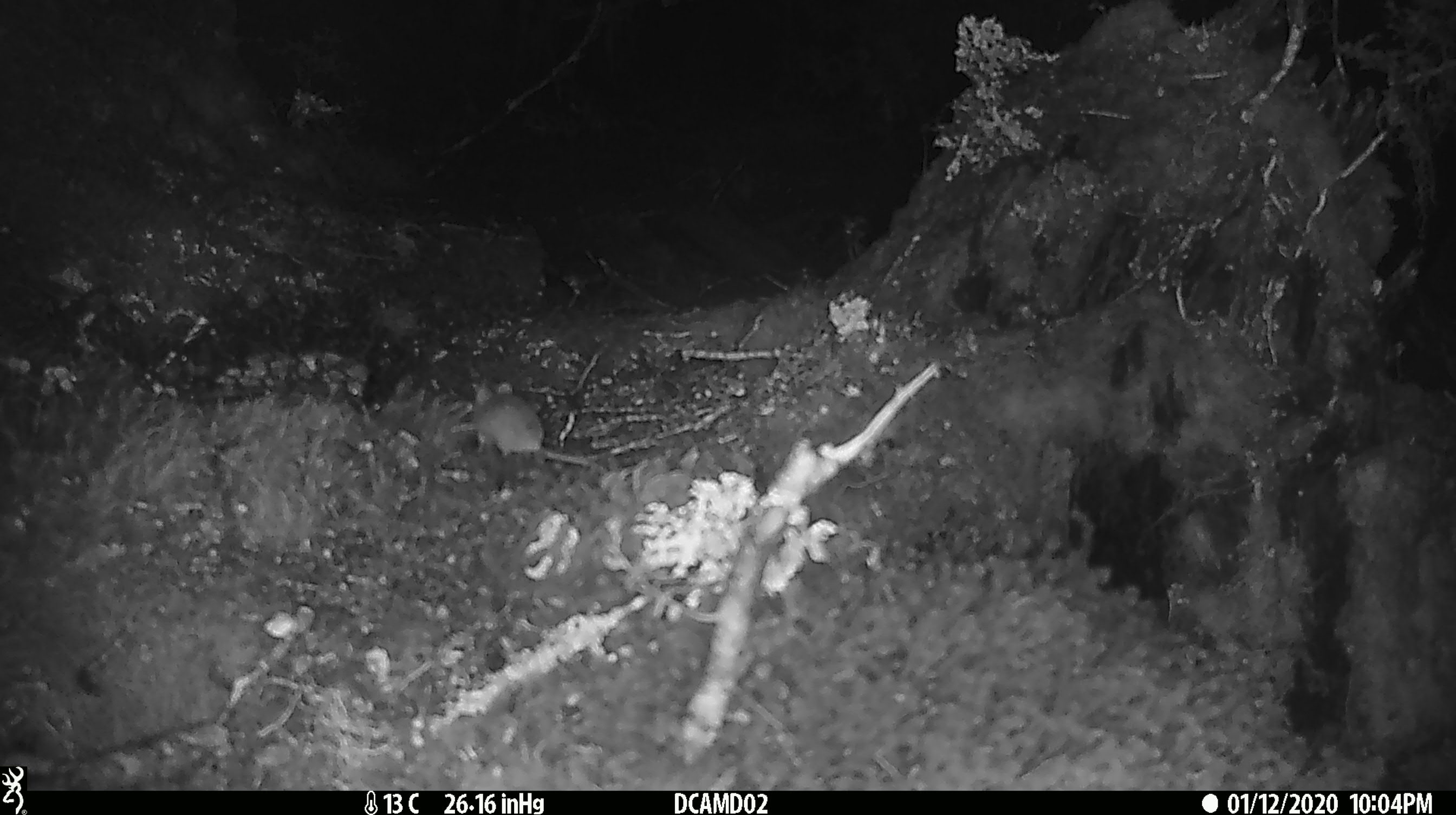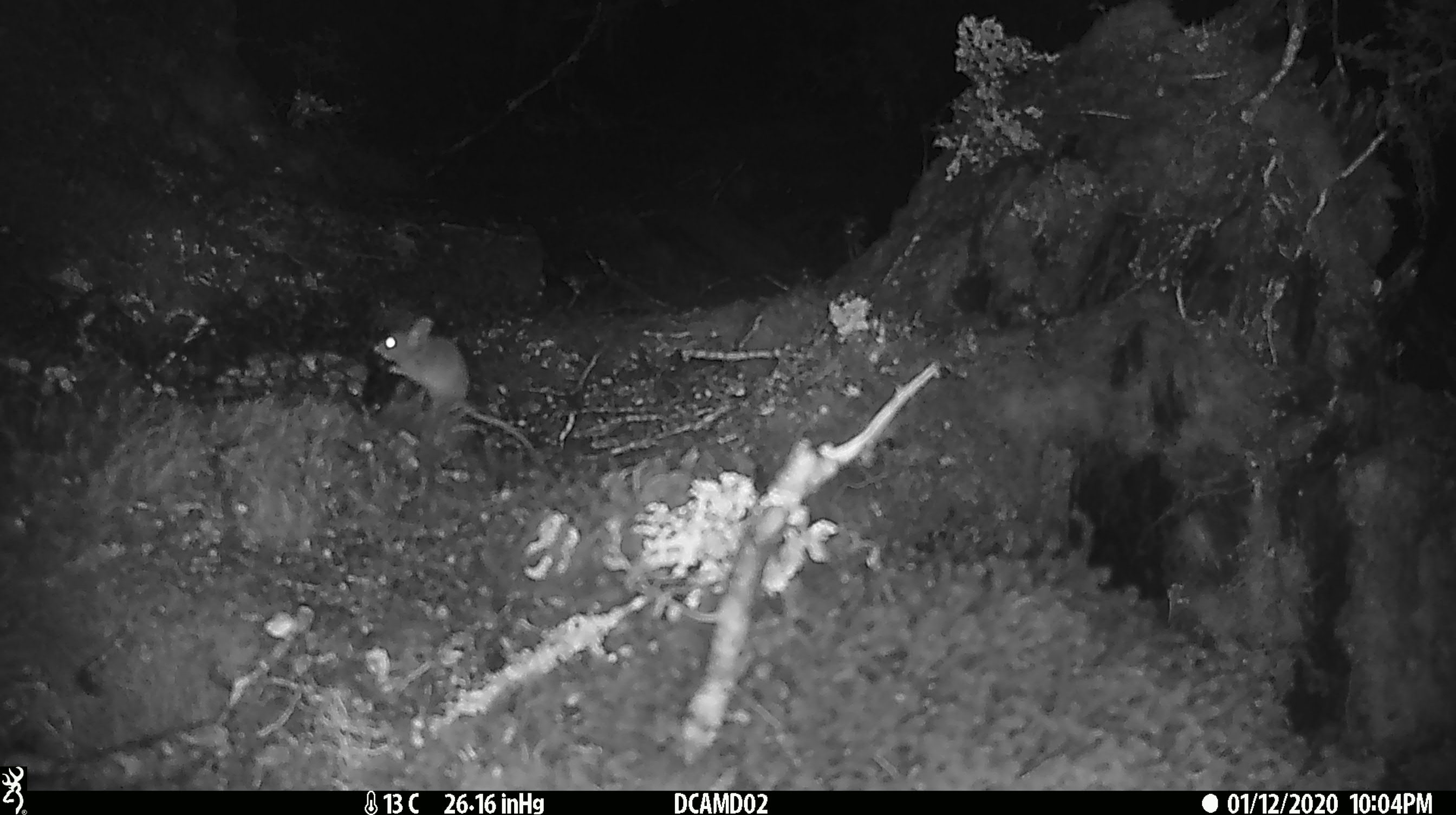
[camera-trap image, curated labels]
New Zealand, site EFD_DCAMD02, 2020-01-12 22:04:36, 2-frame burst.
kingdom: Animalia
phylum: Chordata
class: Mammalia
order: Rodentia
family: Muridae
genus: Mus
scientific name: Mus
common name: mouse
Mouse (Mus).